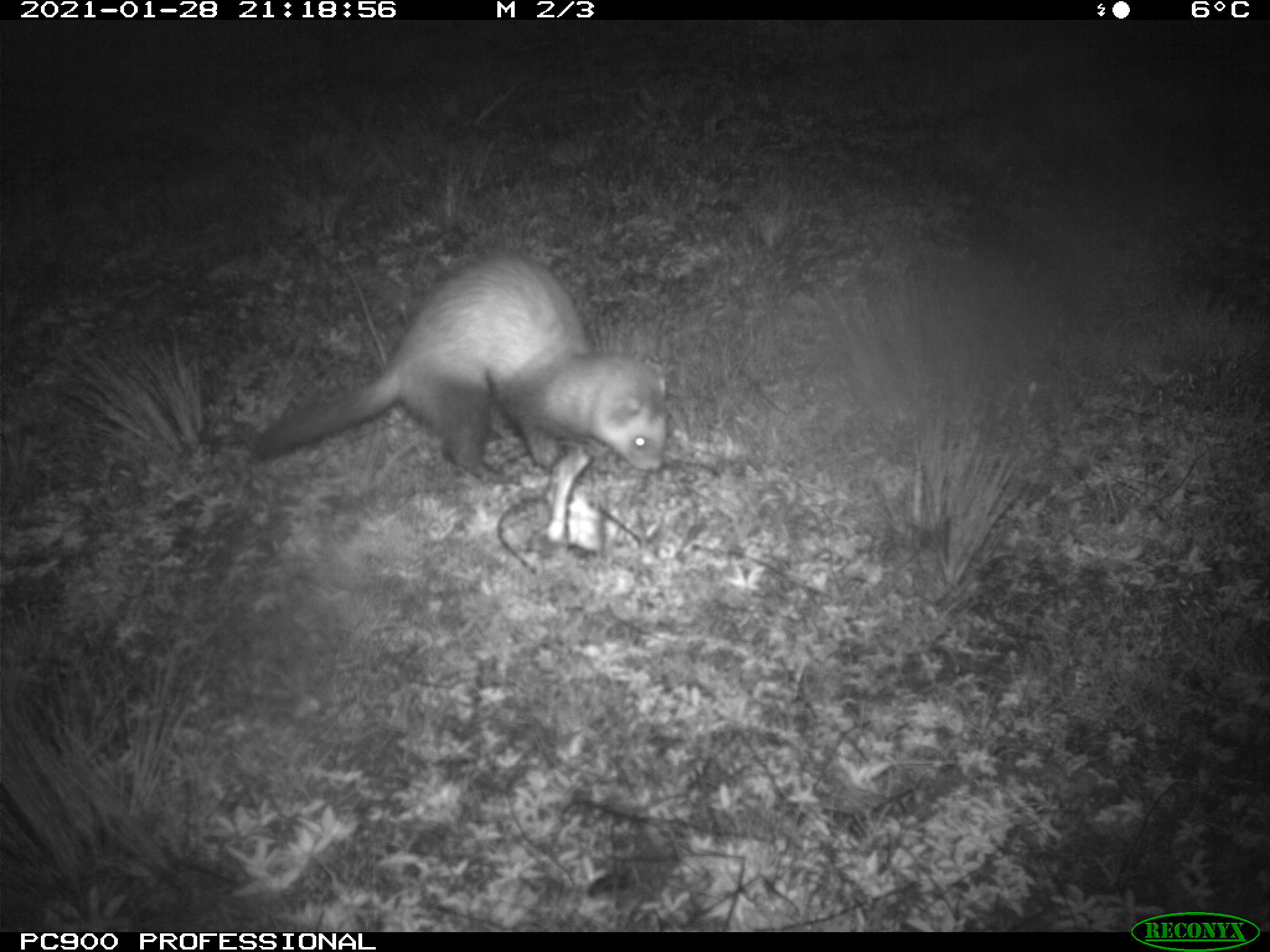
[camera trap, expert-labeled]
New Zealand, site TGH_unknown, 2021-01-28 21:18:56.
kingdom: Animalia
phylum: Chordata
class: Mammalia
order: Carnivora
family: Mustelidae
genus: Mustela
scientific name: Mustela furo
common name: ferret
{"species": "ferret (Mustela furo)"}